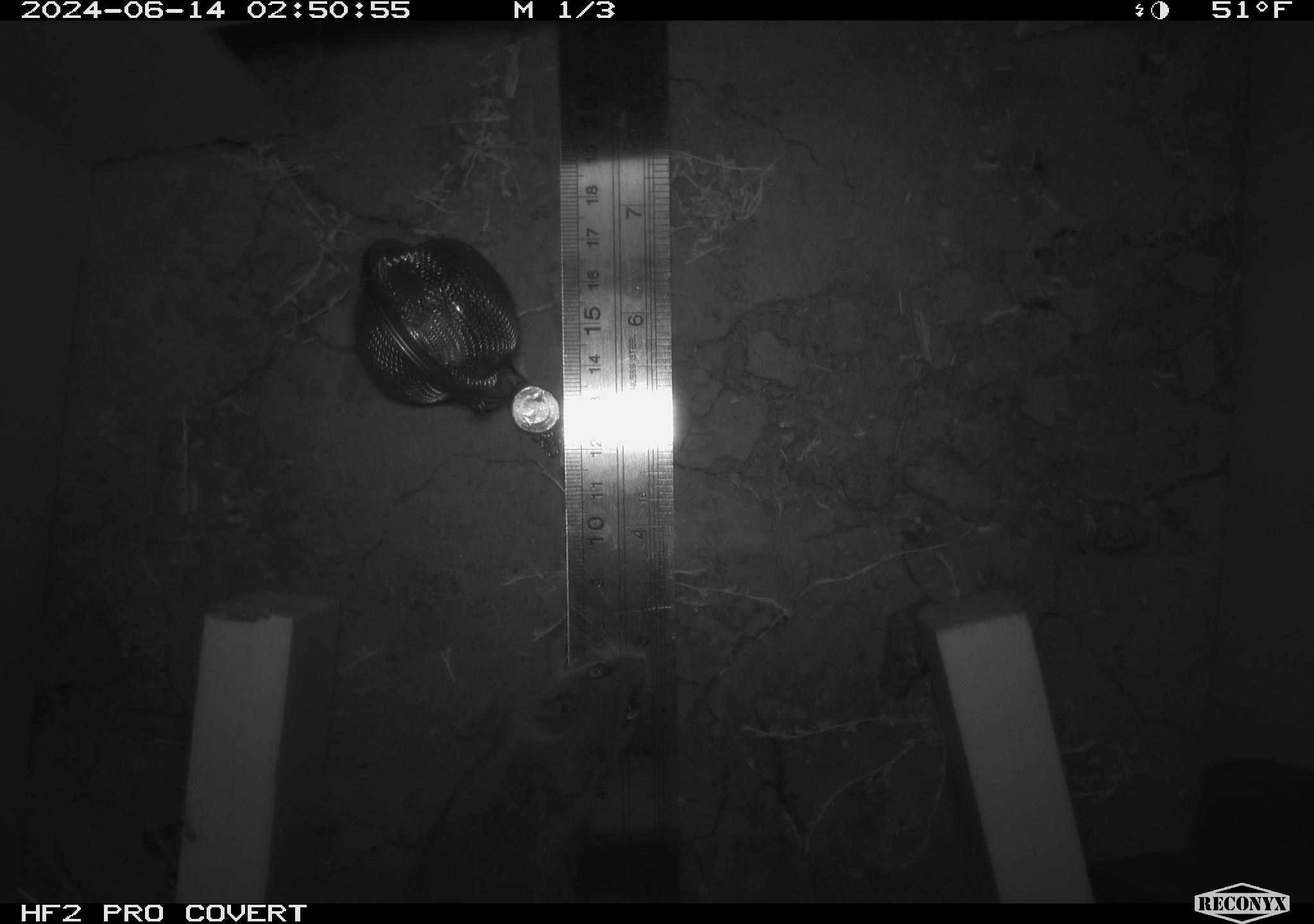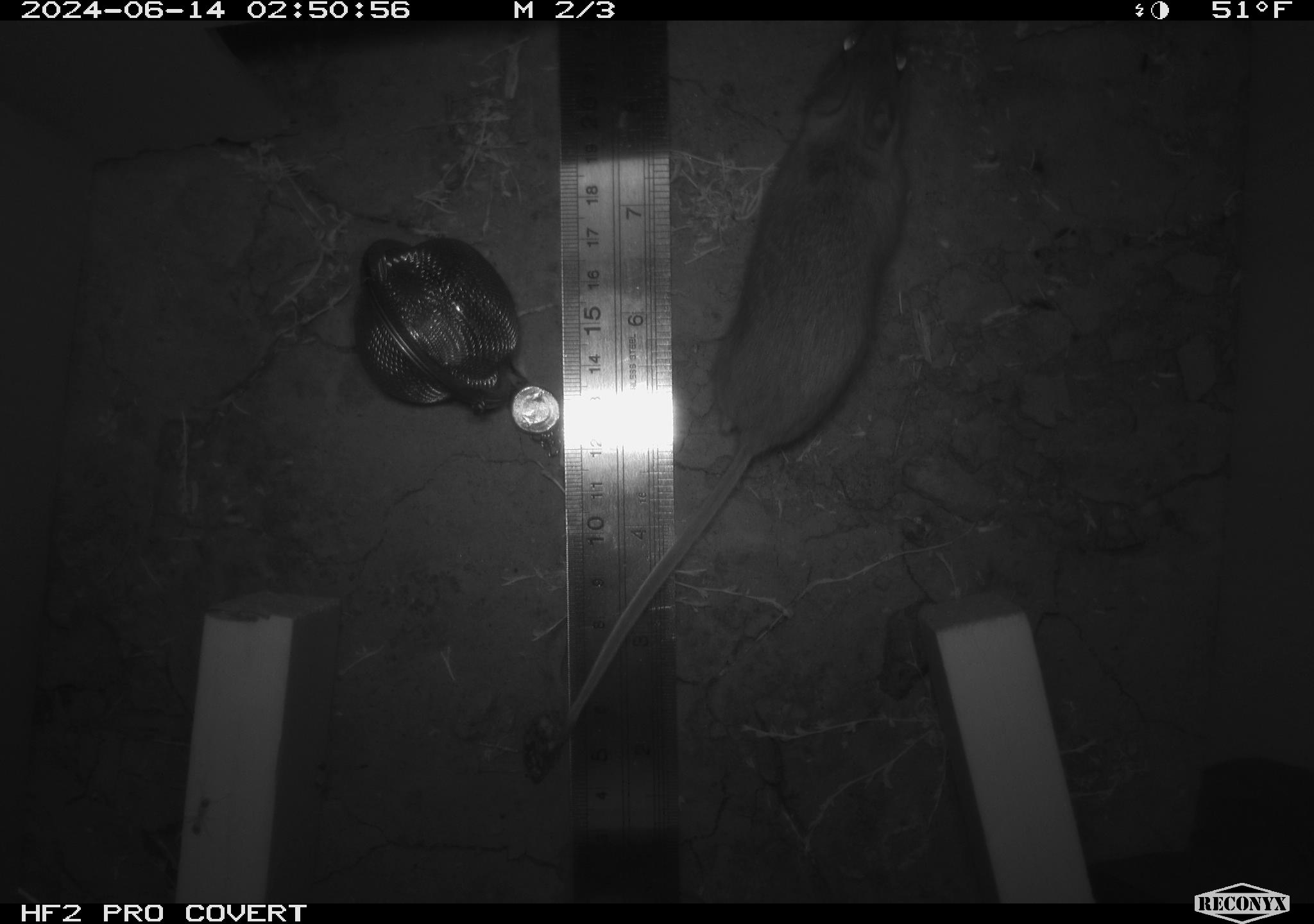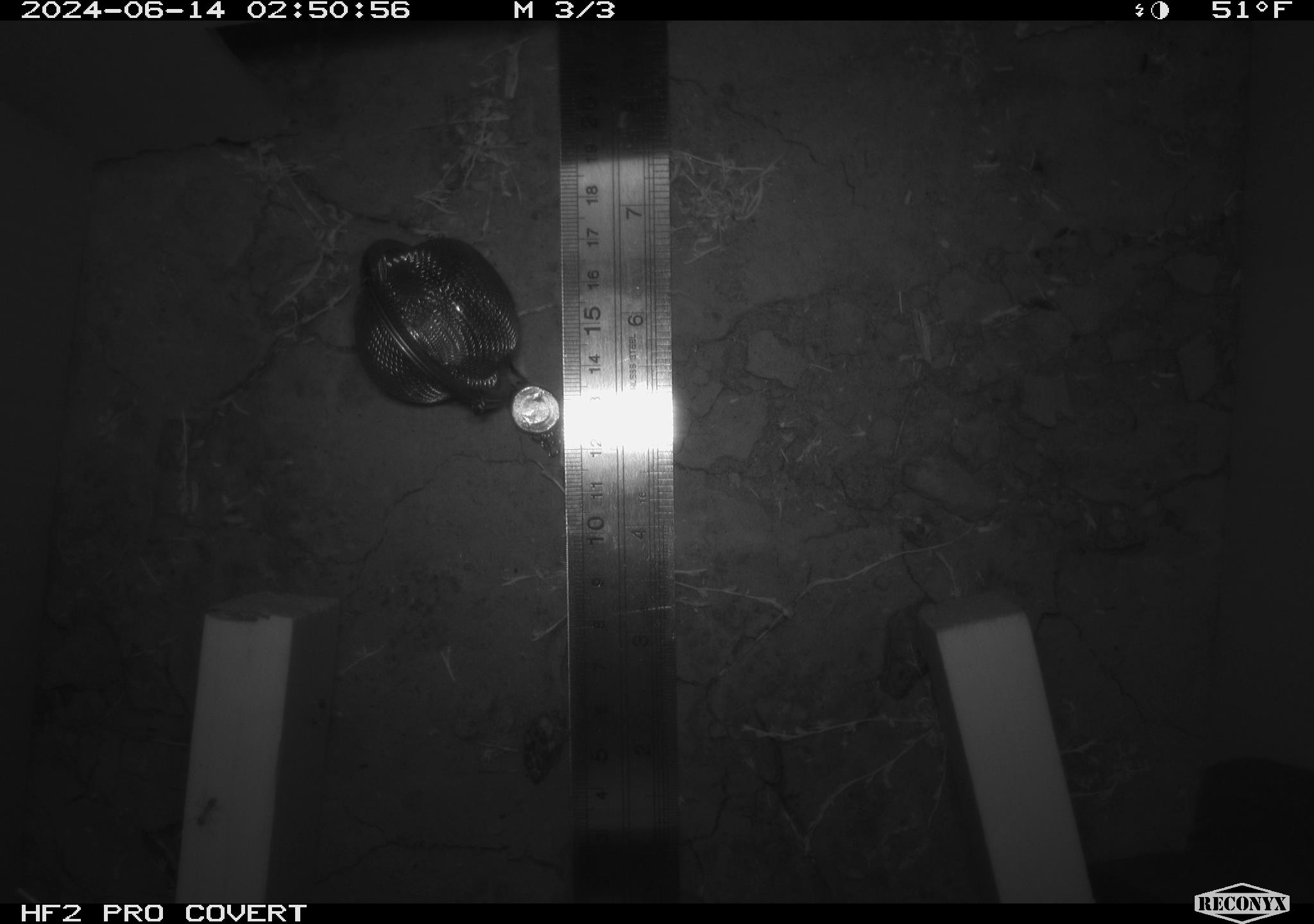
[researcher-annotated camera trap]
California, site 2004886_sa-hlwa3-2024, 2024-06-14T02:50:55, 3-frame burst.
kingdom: Animalia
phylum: Chordata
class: Mammalia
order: Rodentia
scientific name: Rodentia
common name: mouse species